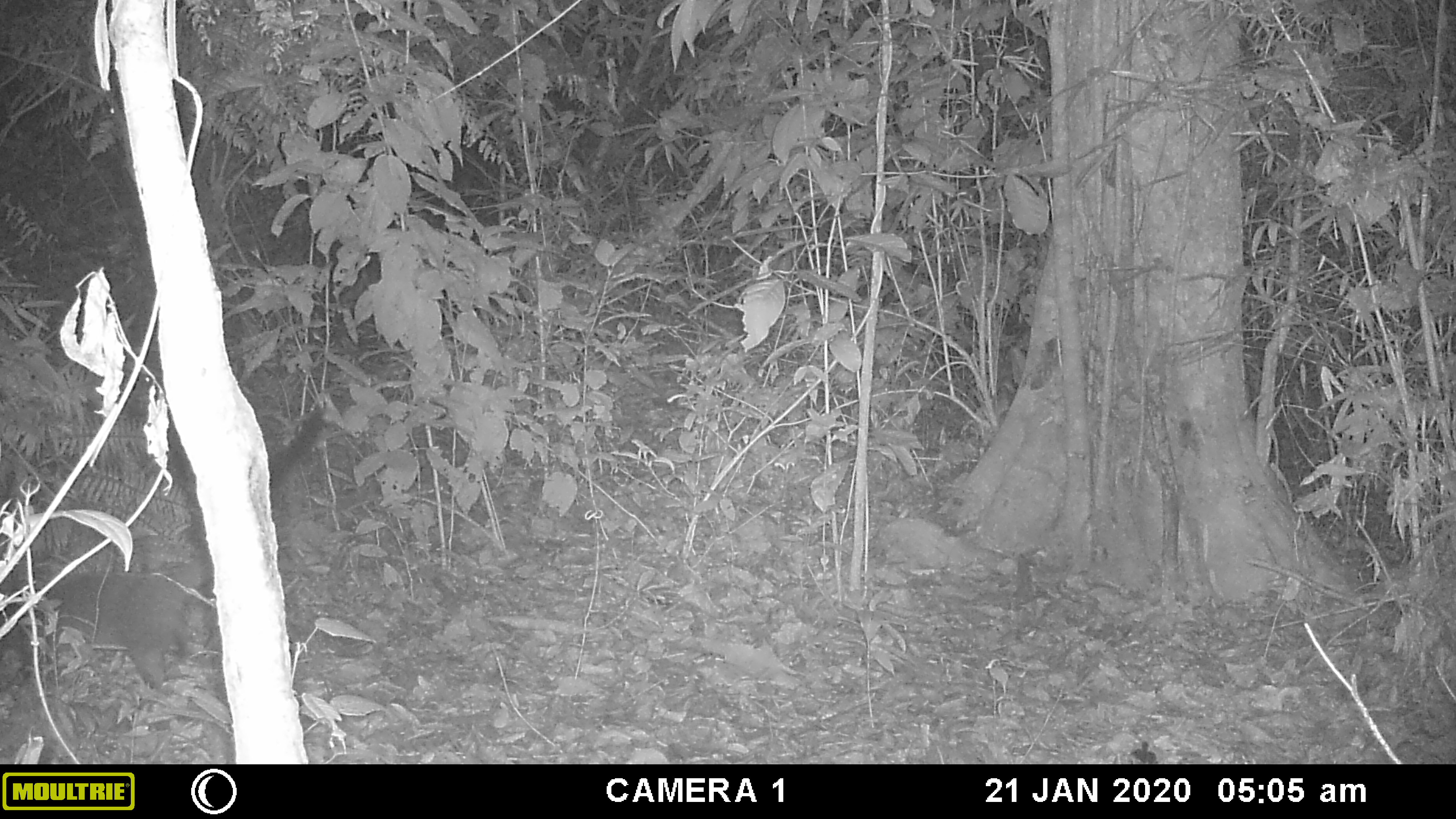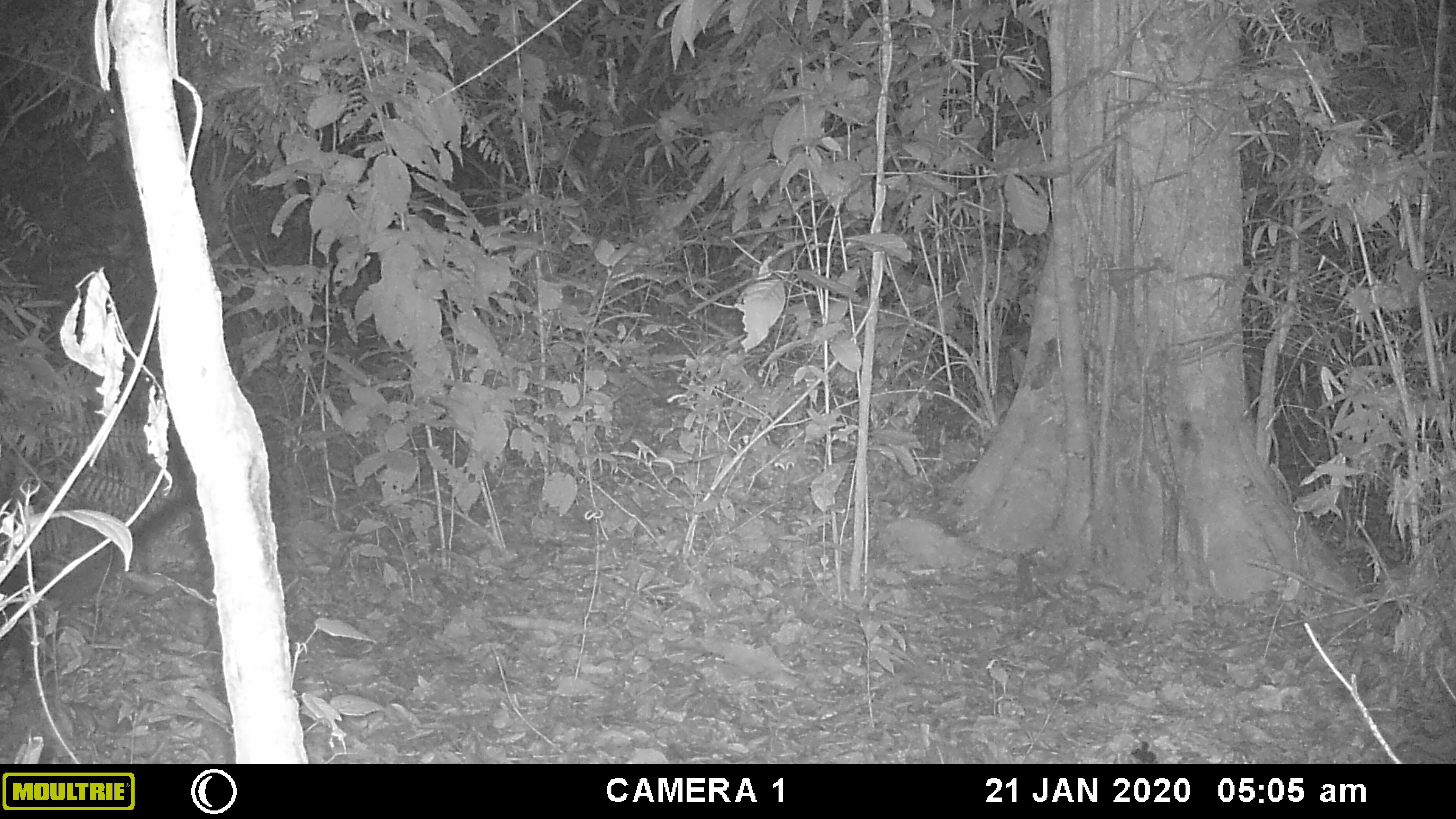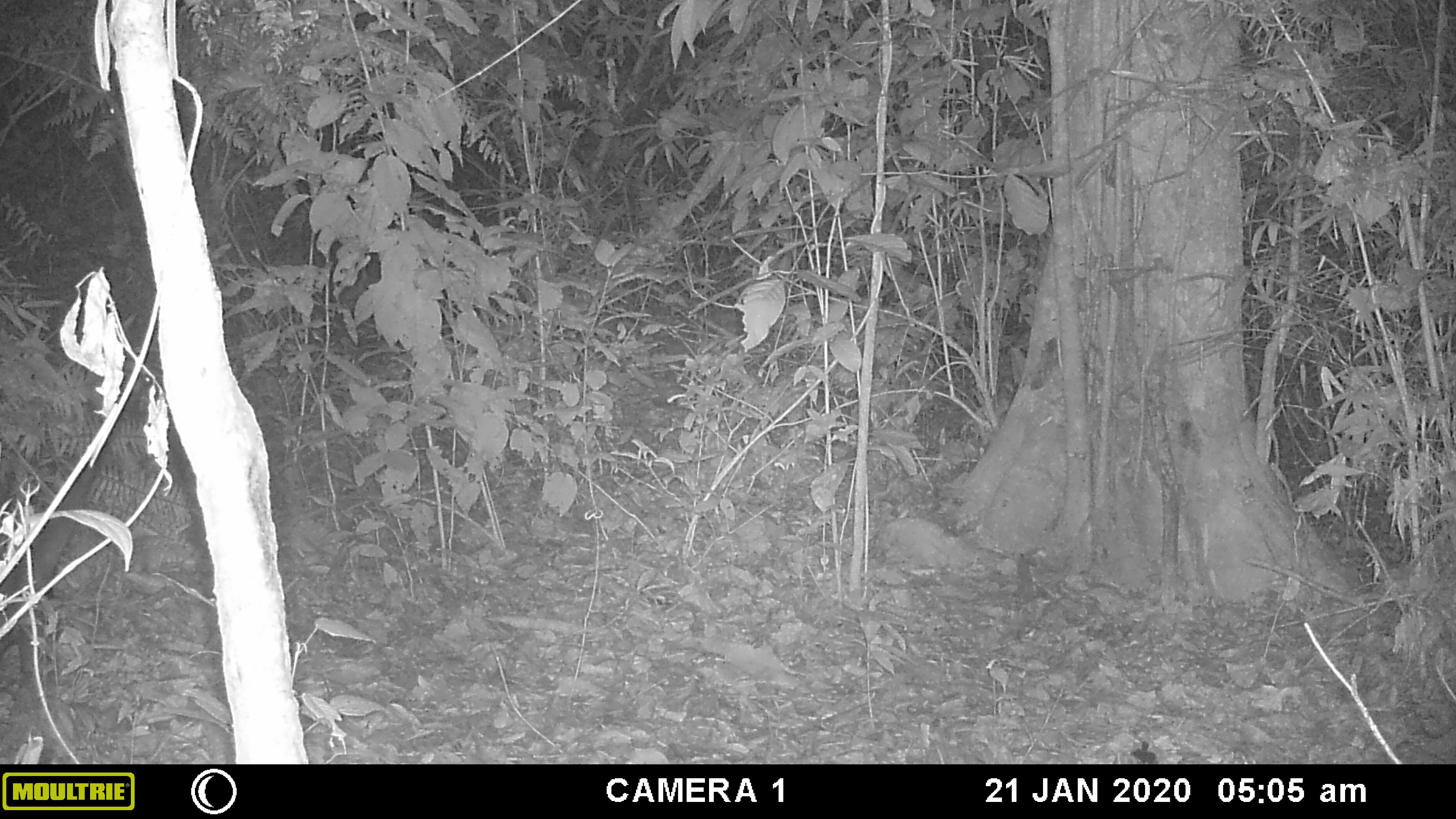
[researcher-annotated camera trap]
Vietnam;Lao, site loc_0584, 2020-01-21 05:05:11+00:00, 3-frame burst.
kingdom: Animalia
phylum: Chordata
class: Mammalia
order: Carnivora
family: Viverridae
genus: Paguma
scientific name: Paguma larvata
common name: masked palm civet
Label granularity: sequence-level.